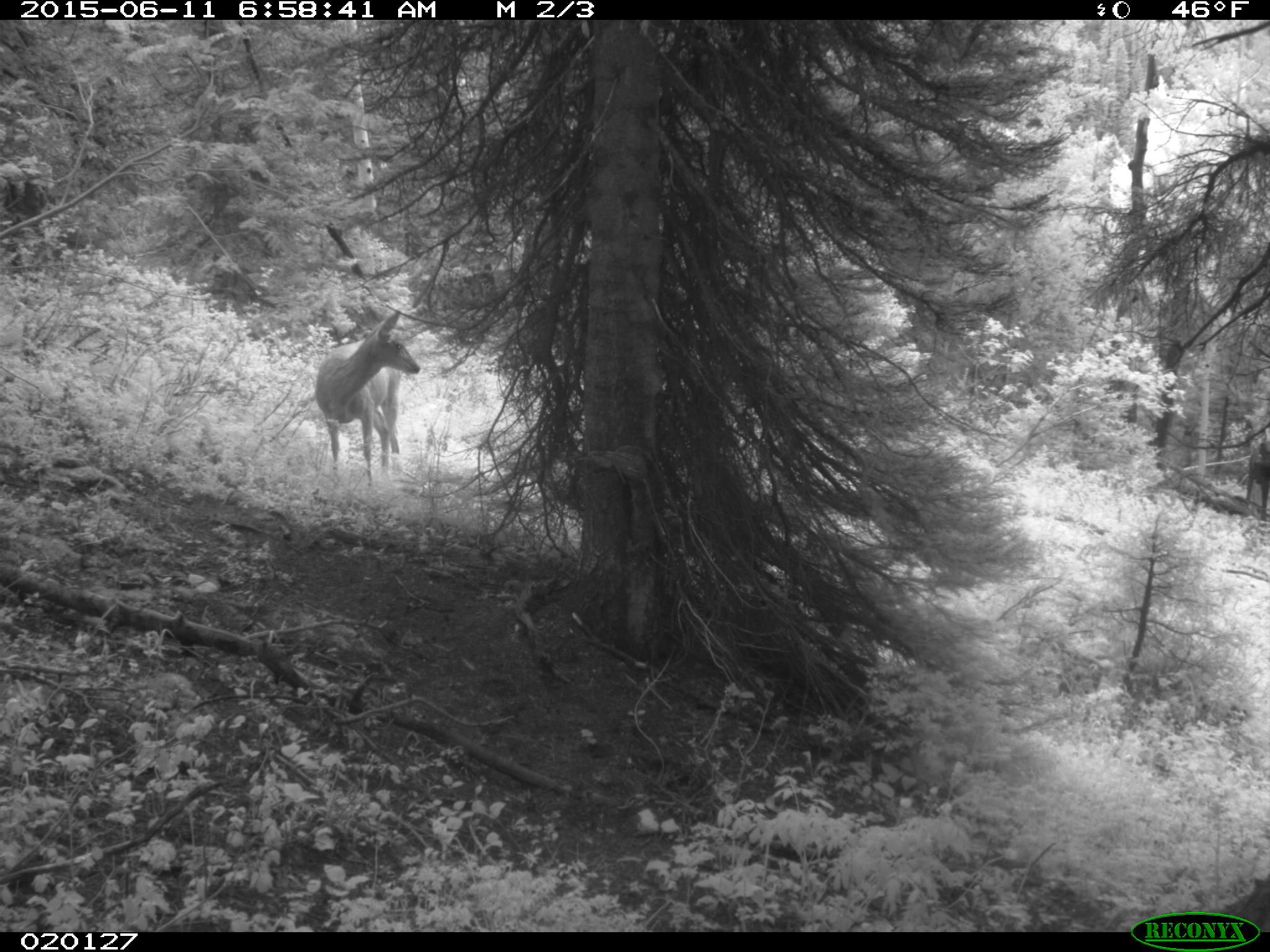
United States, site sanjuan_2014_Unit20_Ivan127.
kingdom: Animalia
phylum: Chordata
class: Mammalia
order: Artiodactyla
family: Cervidae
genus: Odocoileus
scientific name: Odocoileus hemionus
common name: mule deer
Odocoileus hemionus (mule deer).